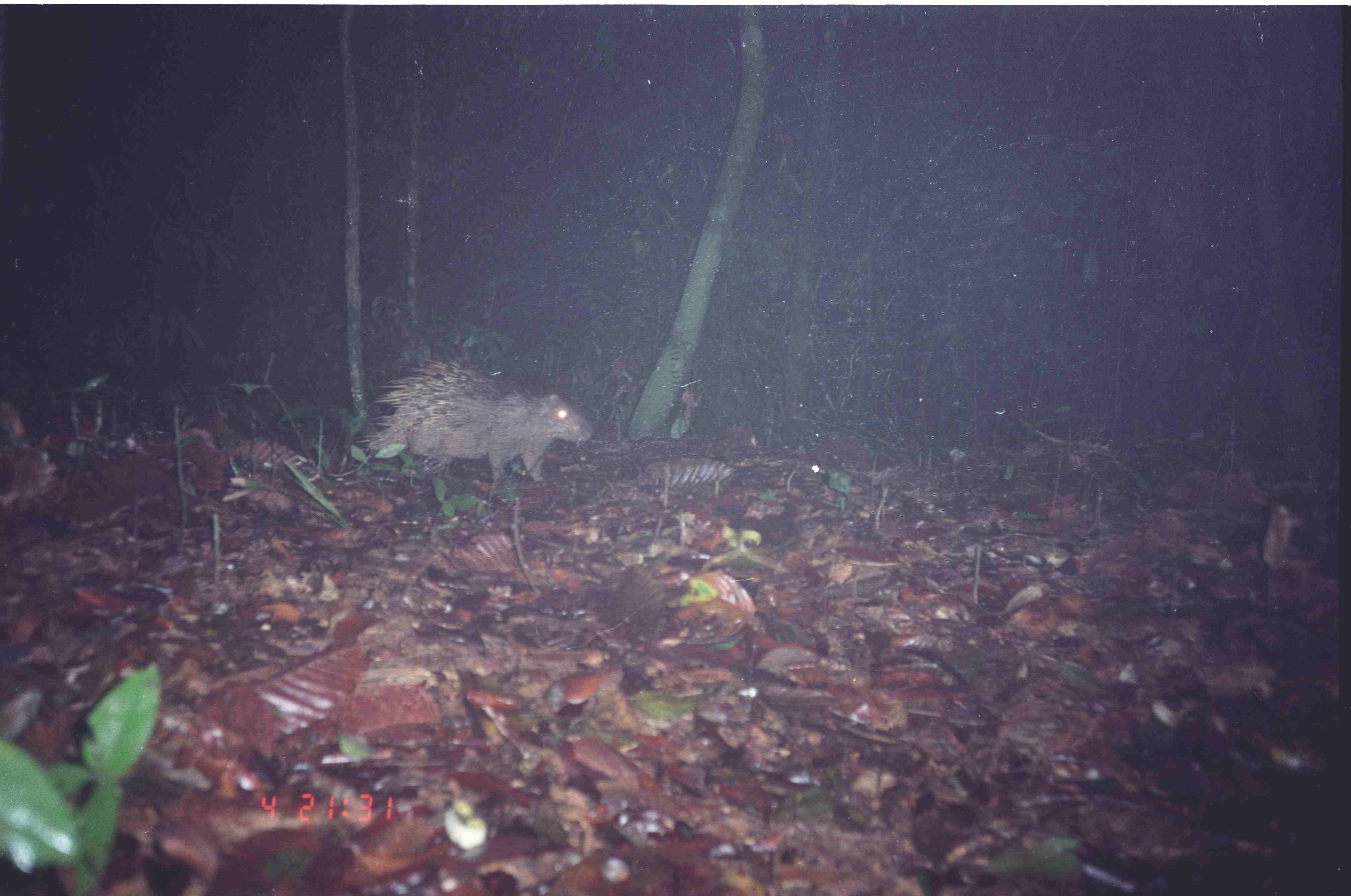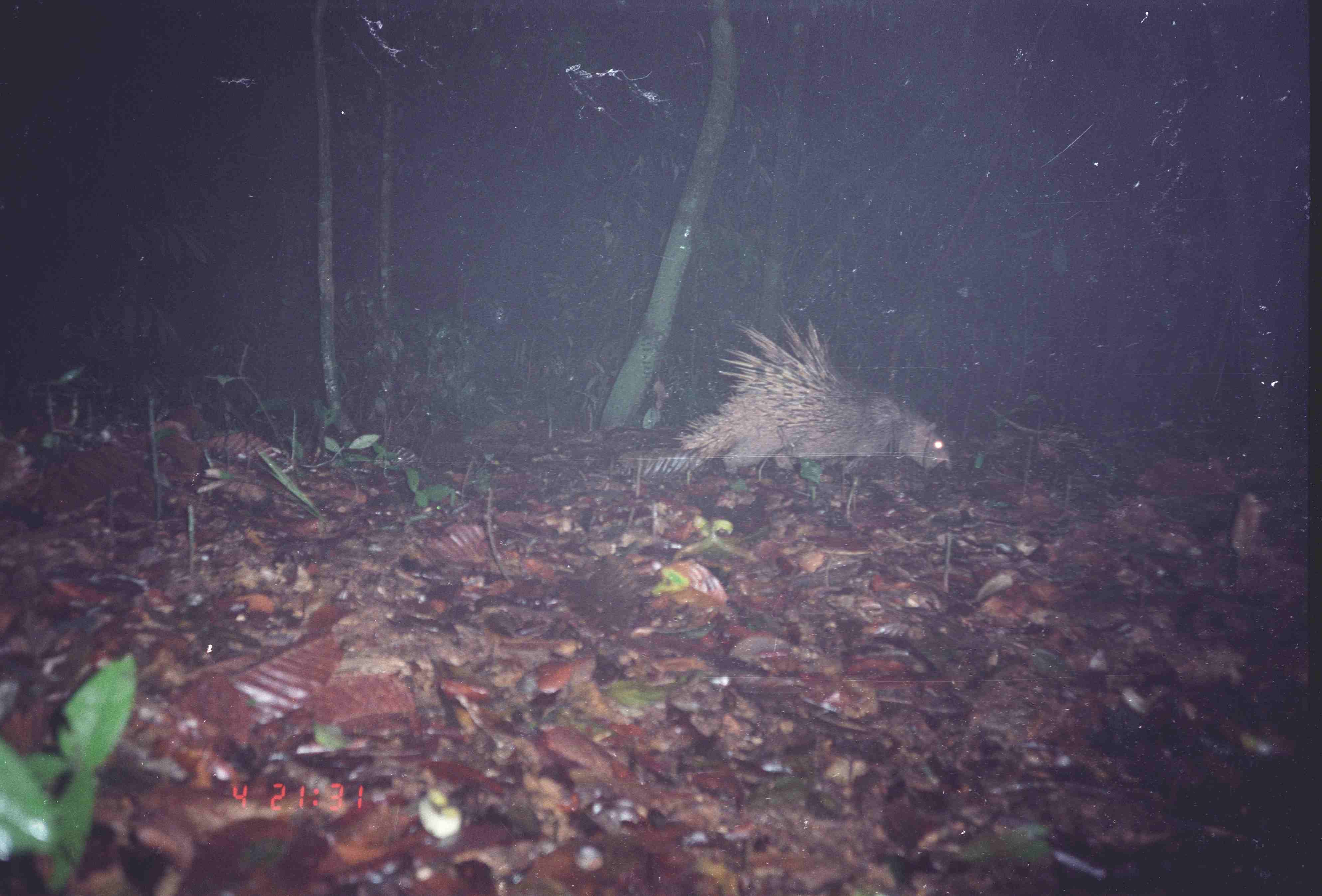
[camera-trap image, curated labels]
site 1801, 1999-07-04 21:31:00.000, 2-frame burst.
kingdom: Animalia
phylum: Chordata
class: Mammalia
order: Rodentia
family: Hystricidae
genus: Hystrix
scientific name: Hystrix brachyura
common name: east asian porcupine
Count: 1.